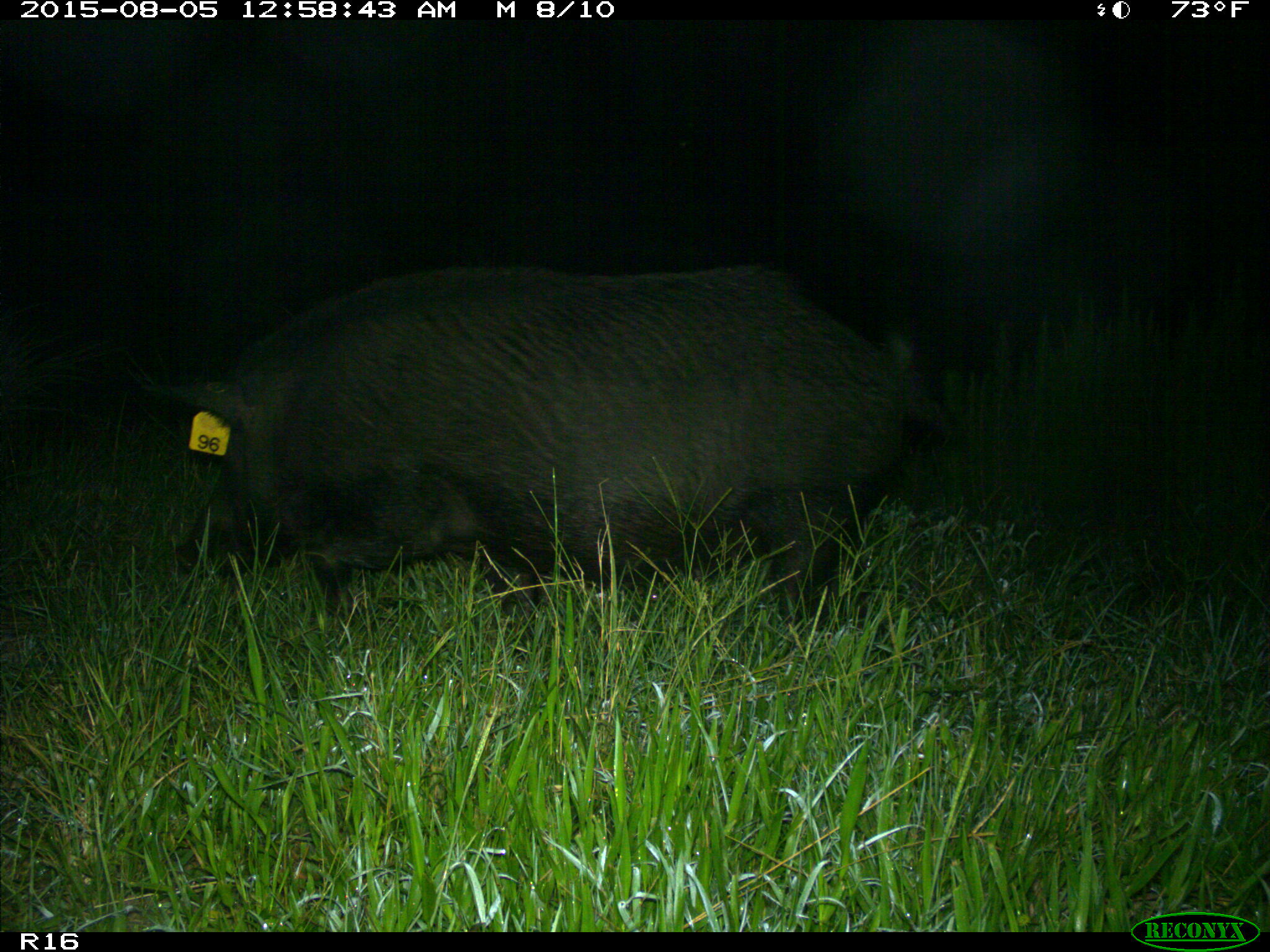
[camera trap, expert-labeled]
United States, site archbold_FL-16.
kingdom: Animalia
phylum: Chordata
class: Mammalia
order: Artiodactyla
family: Suidae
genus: Sus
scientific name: Sus scrofa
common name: wild boar